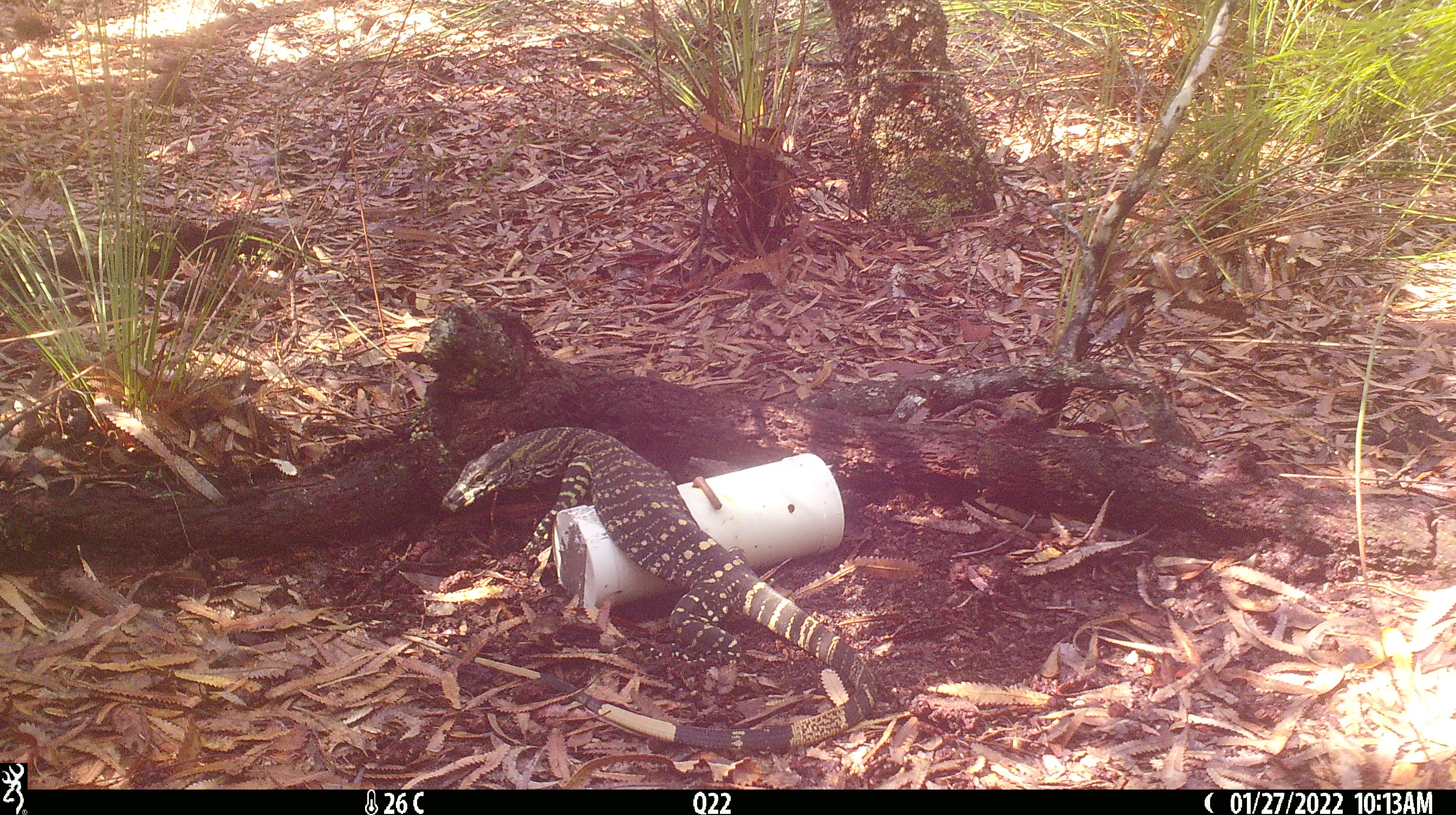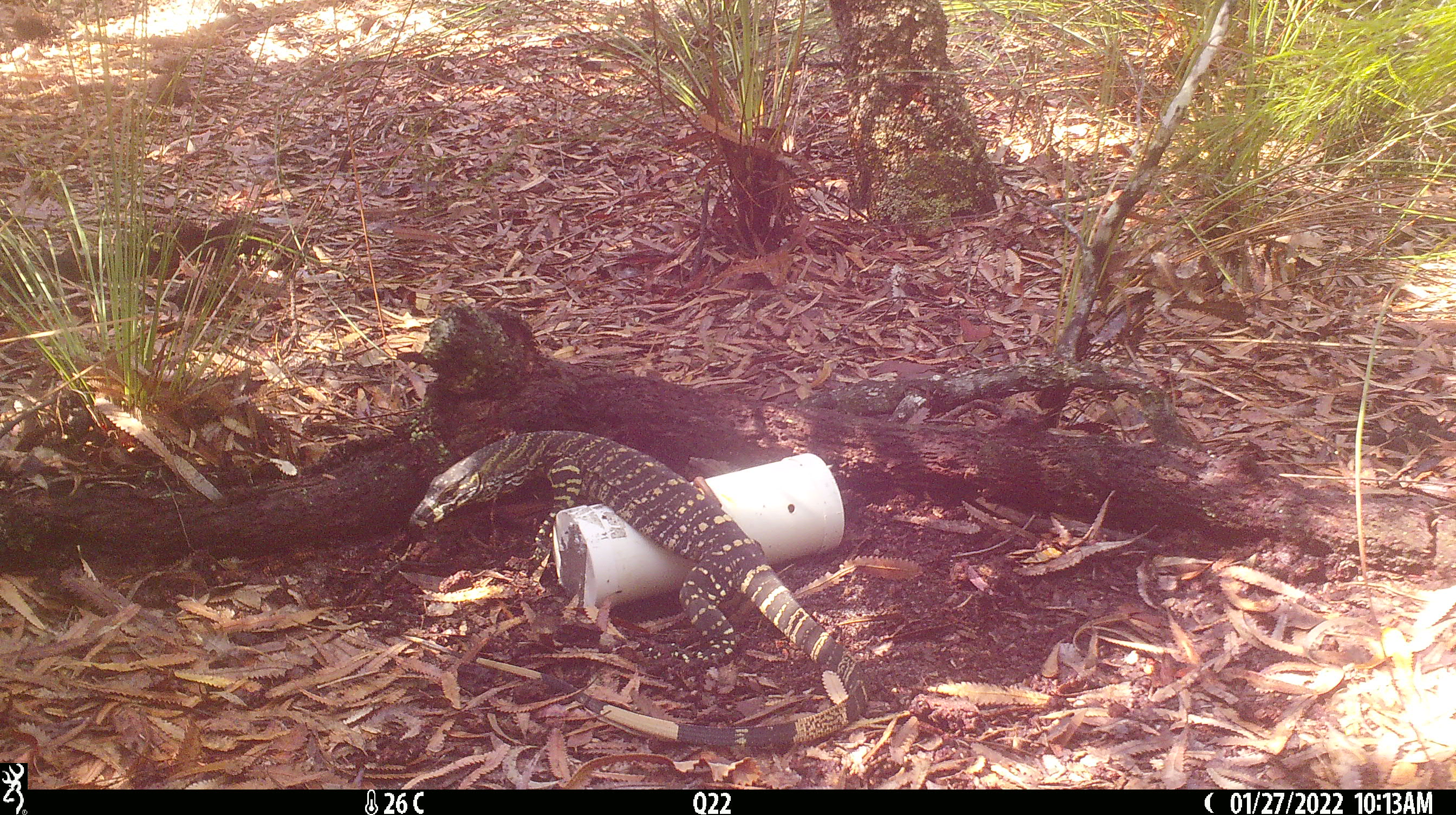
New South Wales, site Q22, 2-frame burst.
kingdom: Animalia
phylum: Chordata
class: Reptilia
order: Squamata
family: Varanidae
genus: Varanus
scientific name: Varanus varius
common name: lace monitor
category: goanna